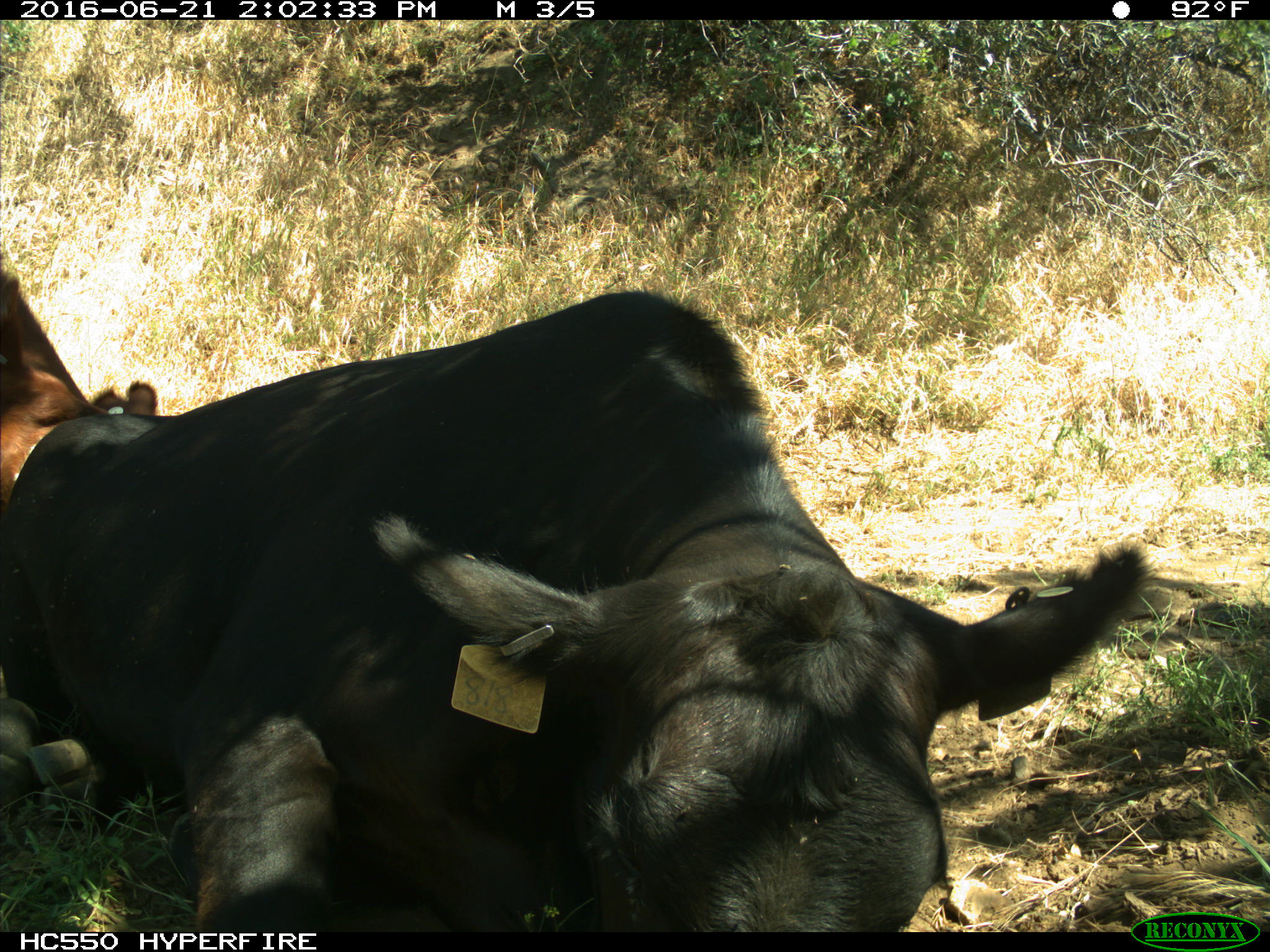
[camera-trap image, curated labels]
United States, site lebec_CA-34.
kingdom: Animalia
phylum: Chordata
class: Mammalia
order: Artiodactyla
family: Bovidae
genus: Bos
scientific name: Bos taurus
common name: domestic cow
Bos taurus (domestic cow).